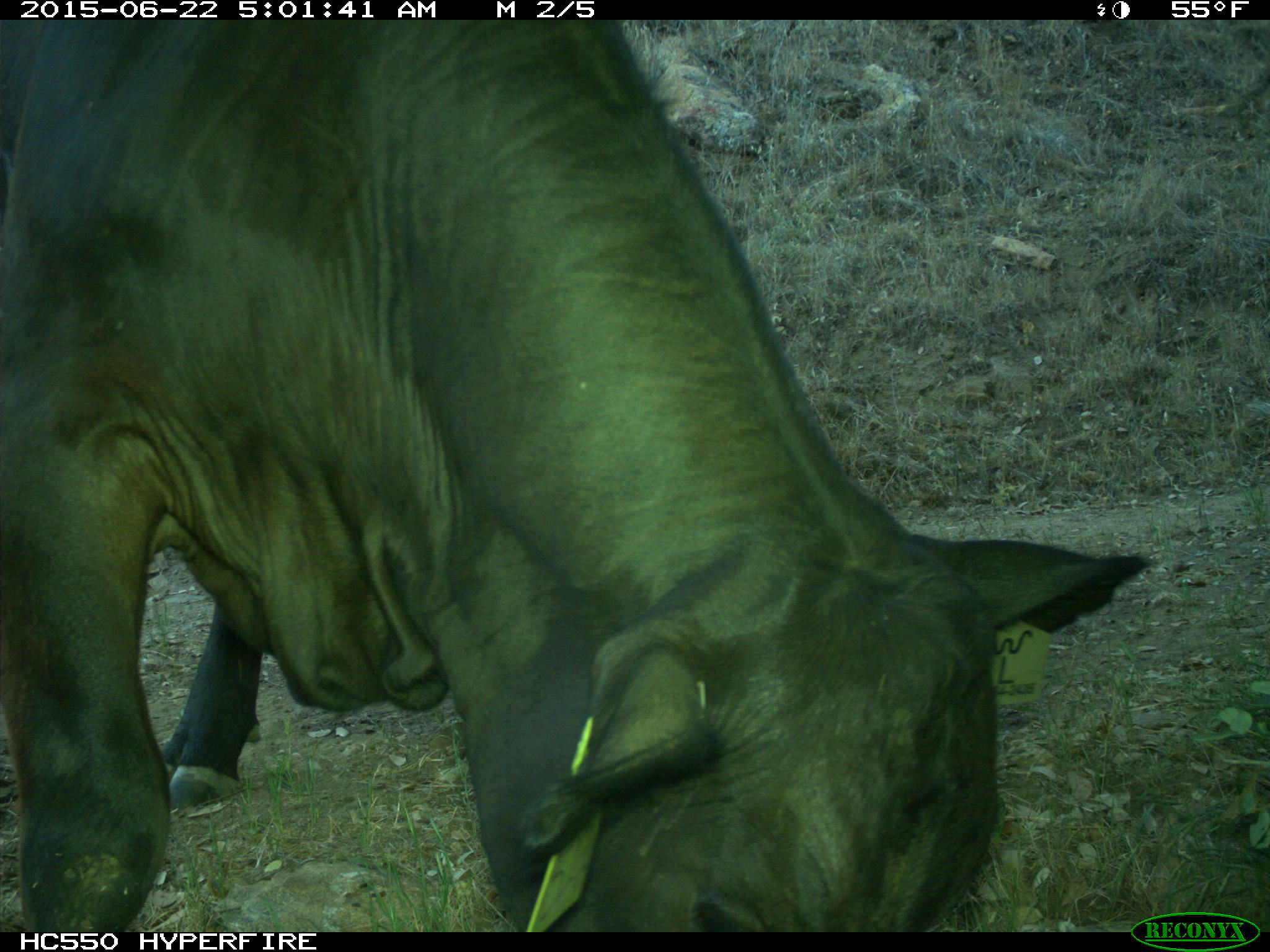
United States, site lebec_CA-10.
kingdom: Animalia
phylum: Chordata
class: Mammalia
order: Artiodactyla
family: Bovidae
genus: Bos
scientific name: Bos taurus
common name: domestic cow